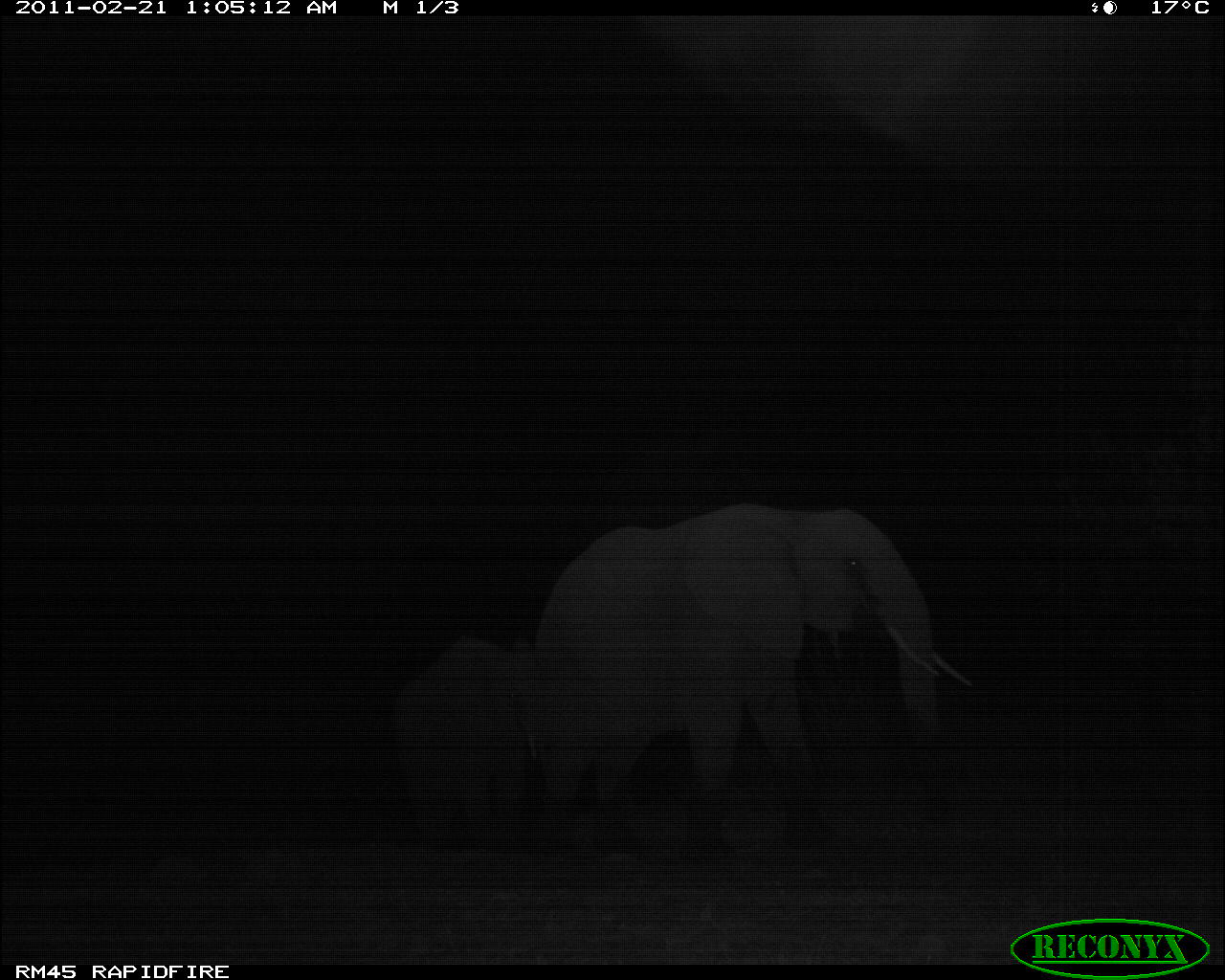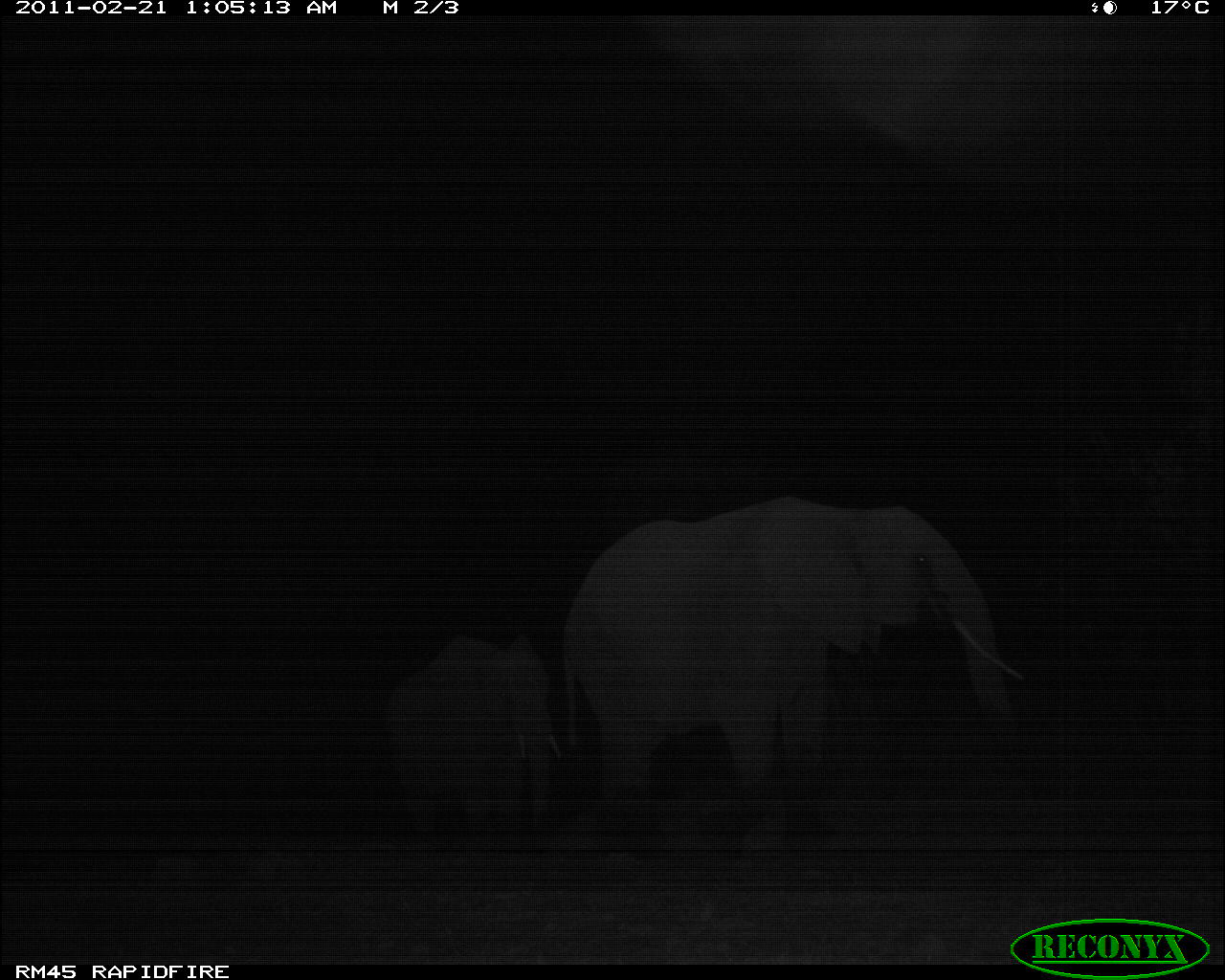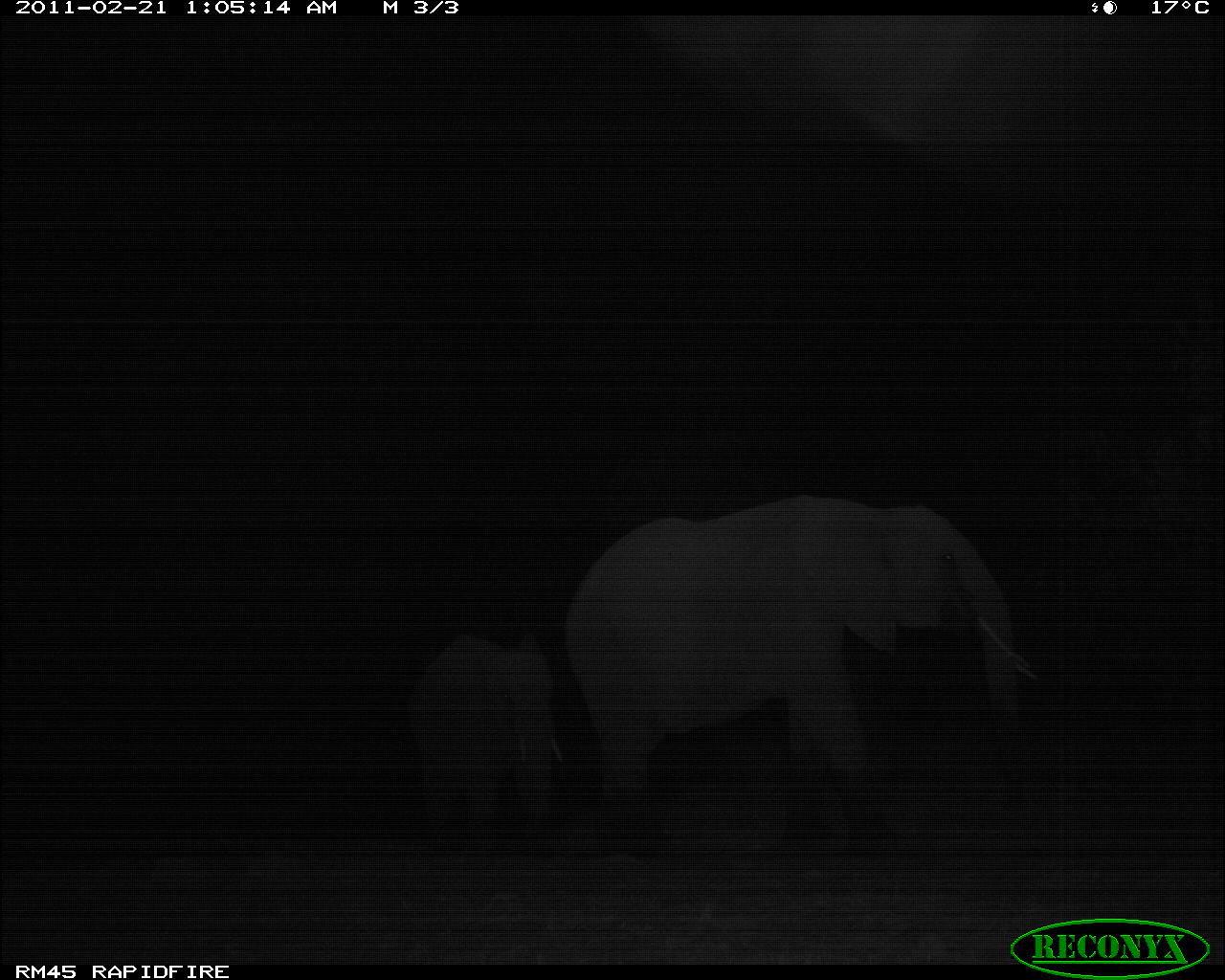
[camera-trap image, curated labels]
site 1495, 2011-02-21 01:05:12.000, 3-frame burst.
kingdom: Animalia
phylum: Chordata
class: Mammalia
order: Proboscidea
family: Elephantidae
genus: Loxodonta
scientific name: Loxodonta africana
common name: african bush elephant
Loxodonta africana (african bush elephant), count 2.